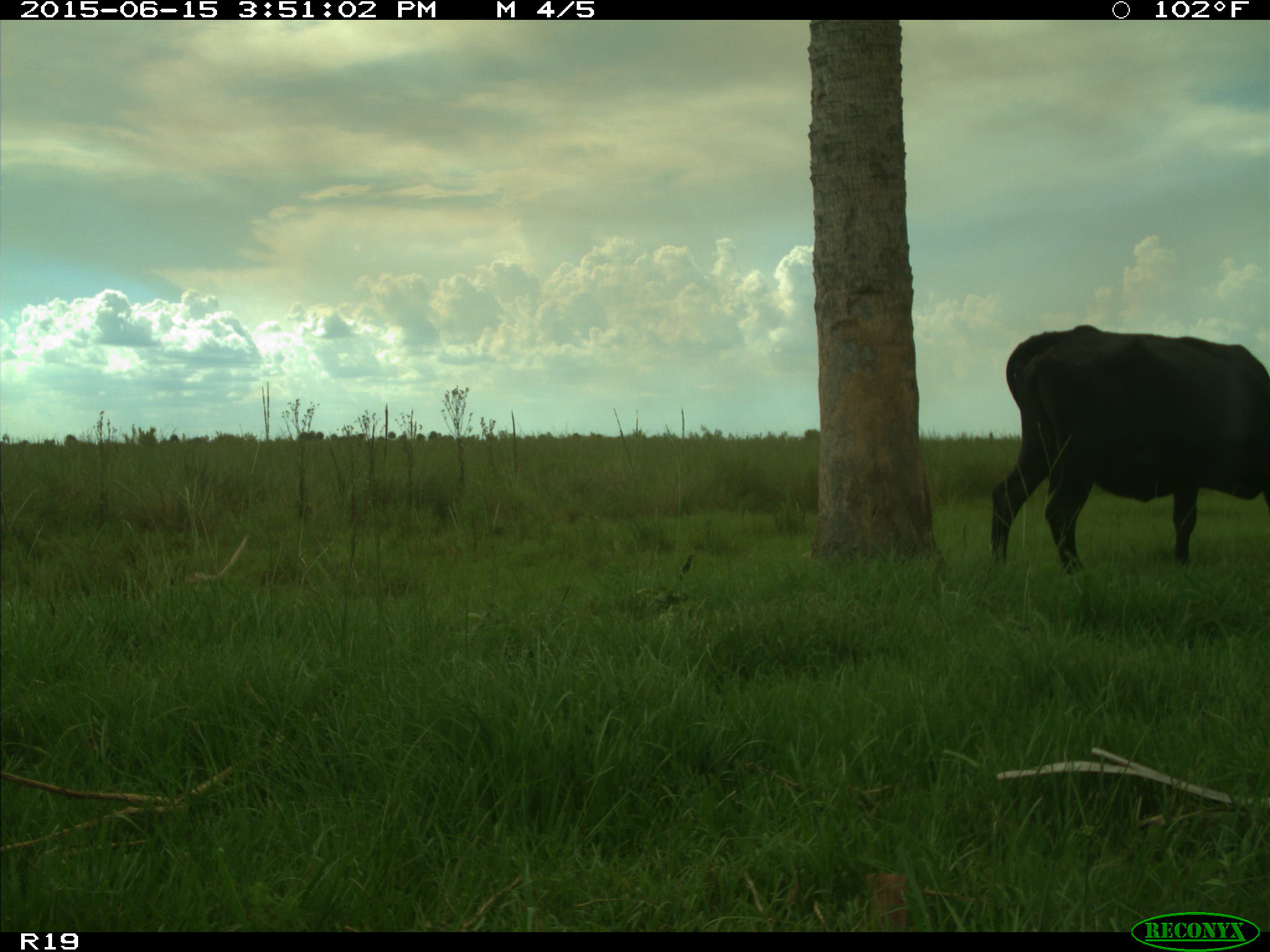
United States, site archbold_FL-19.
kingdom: Animalia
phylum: Chordata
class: Mammalia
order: Artiodactyla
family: Bovidae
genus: Bos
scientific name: Bos taurus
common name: domestic cow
Bos taurus (domestic cow).